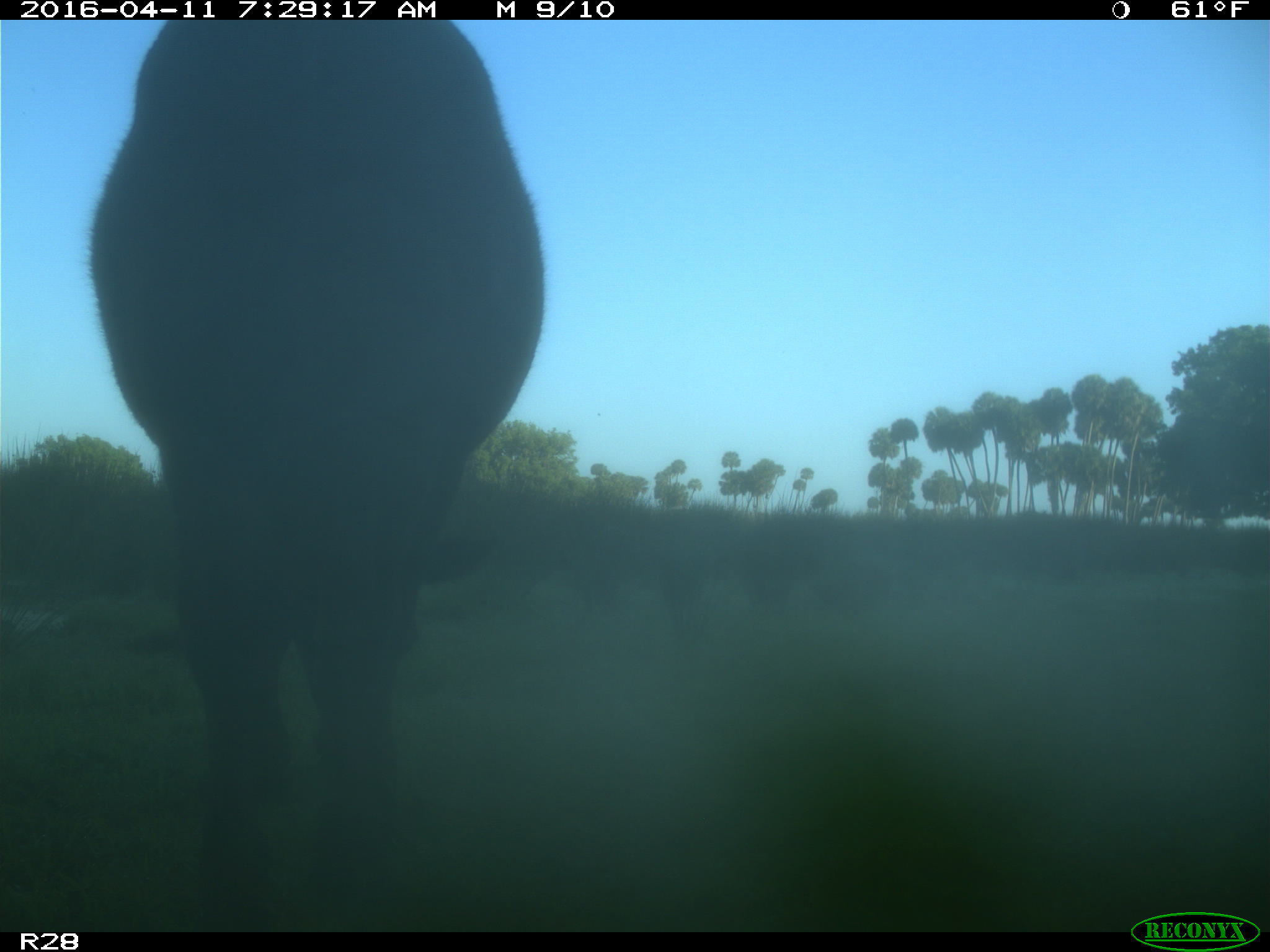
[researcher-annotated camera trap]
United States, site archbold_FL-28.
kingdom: Animalia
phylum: Chordata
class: Mammalia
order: Artiodactyla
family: Bovidae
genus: Bos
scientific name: Bos taurus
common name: domestic cow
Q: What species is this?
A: Bos taurus (domestic cow).